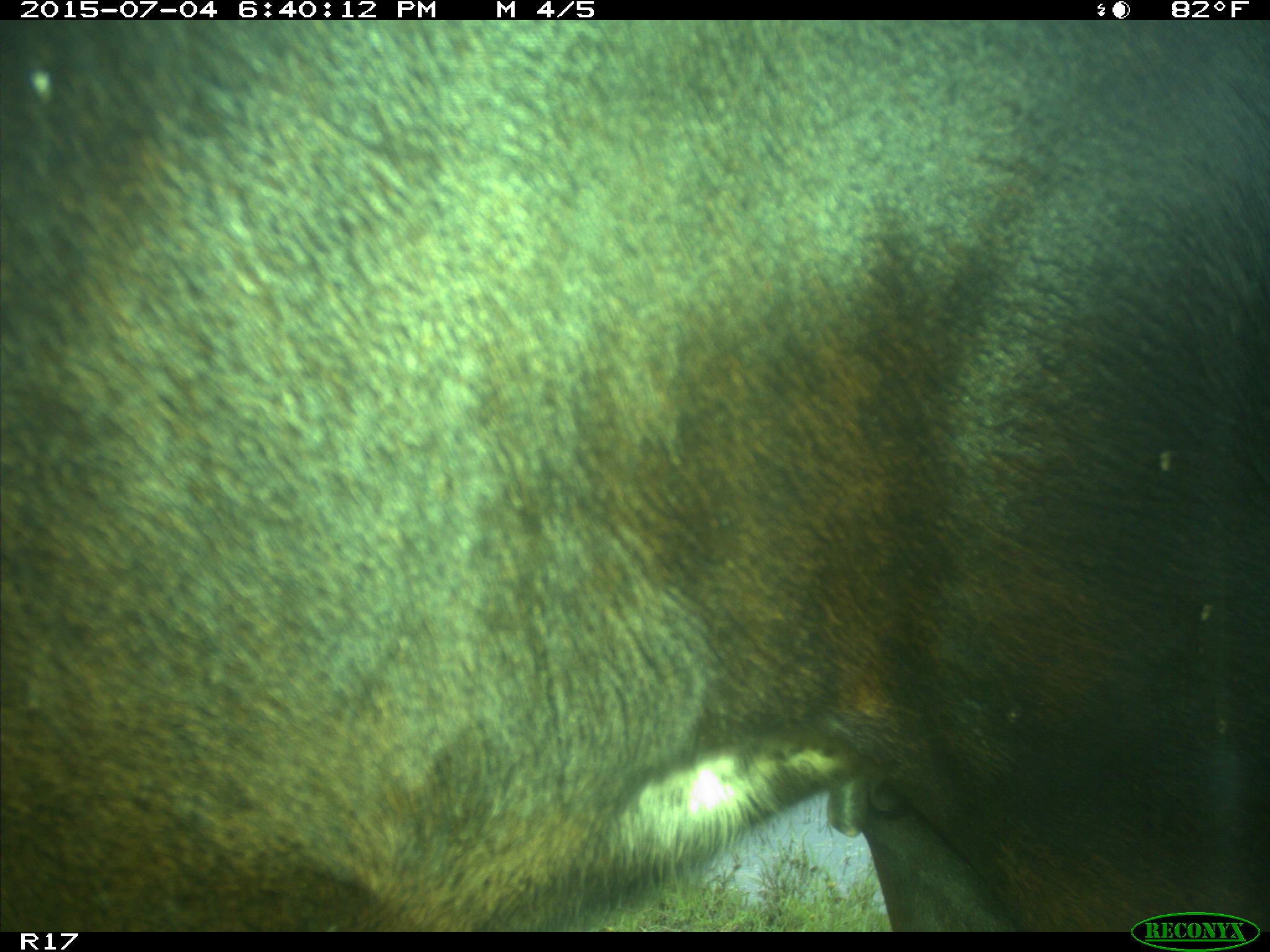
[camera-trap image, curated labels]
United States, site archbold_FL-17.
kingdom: Animalia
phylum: Chordata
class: Mammalia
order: Artiodactyla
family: Bovidae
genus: Bos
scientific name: Bos taurus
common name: domestic cow